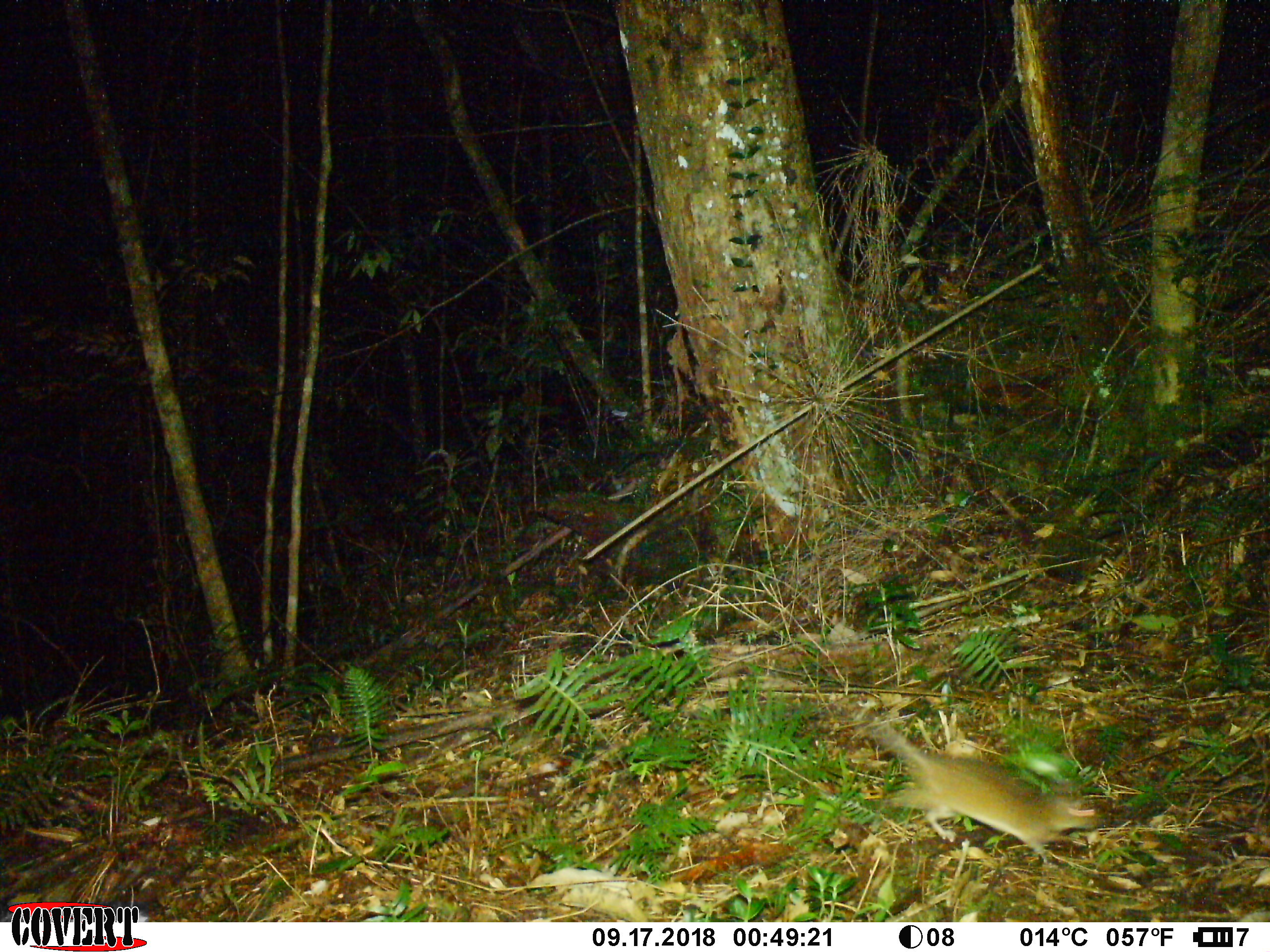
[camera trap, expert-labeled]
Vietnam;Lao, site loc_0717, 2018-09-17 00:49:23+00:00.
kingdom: Animalia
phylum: Chordata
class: Mammalia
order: Rodentia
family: Muridae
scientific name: Muridae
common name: old-world mice and rats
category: unidentified murid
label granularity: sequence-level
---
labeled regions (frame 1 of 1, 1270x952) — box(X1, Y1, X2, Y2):
unidentified murid: box(870, 724, 1097, 858)